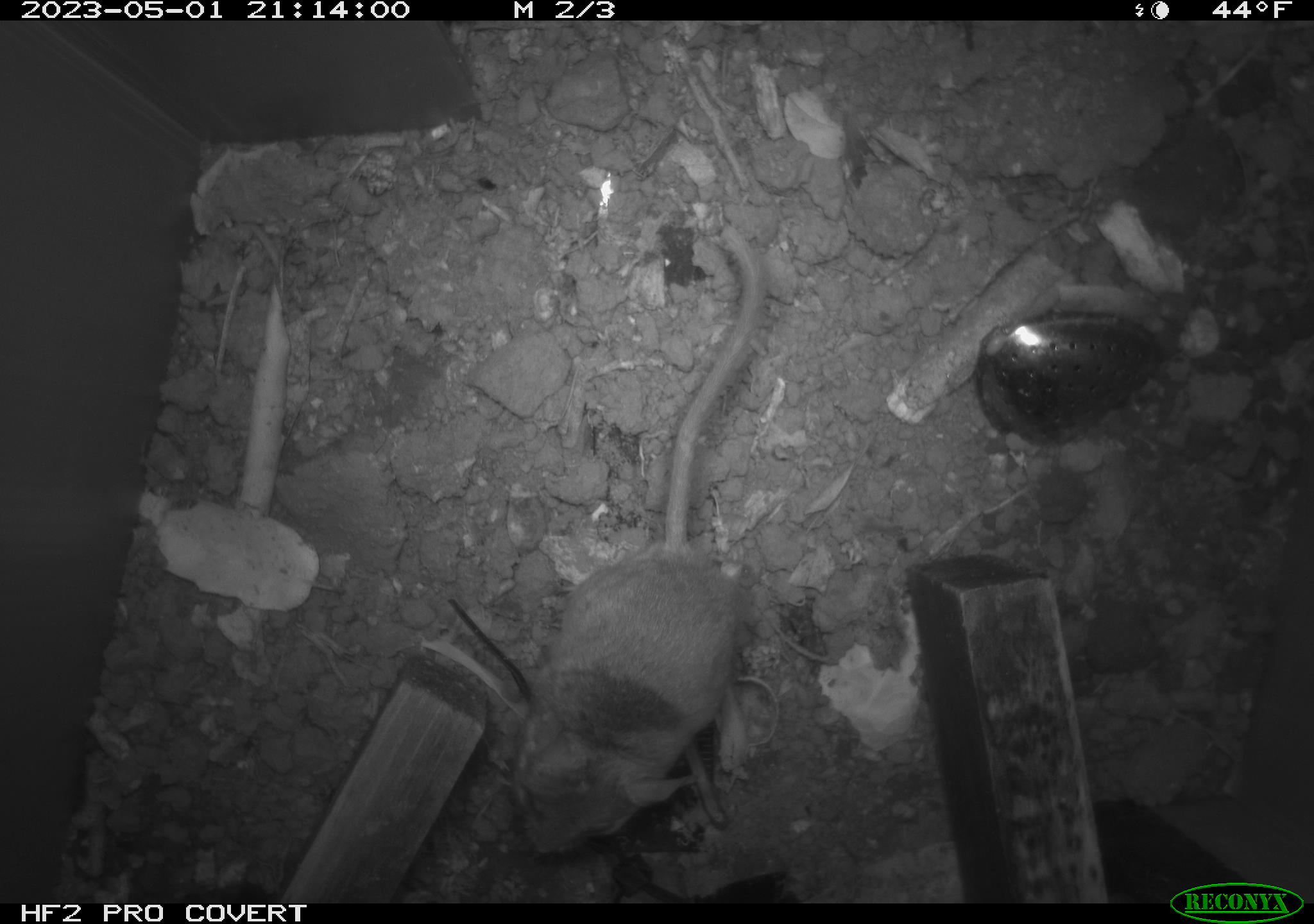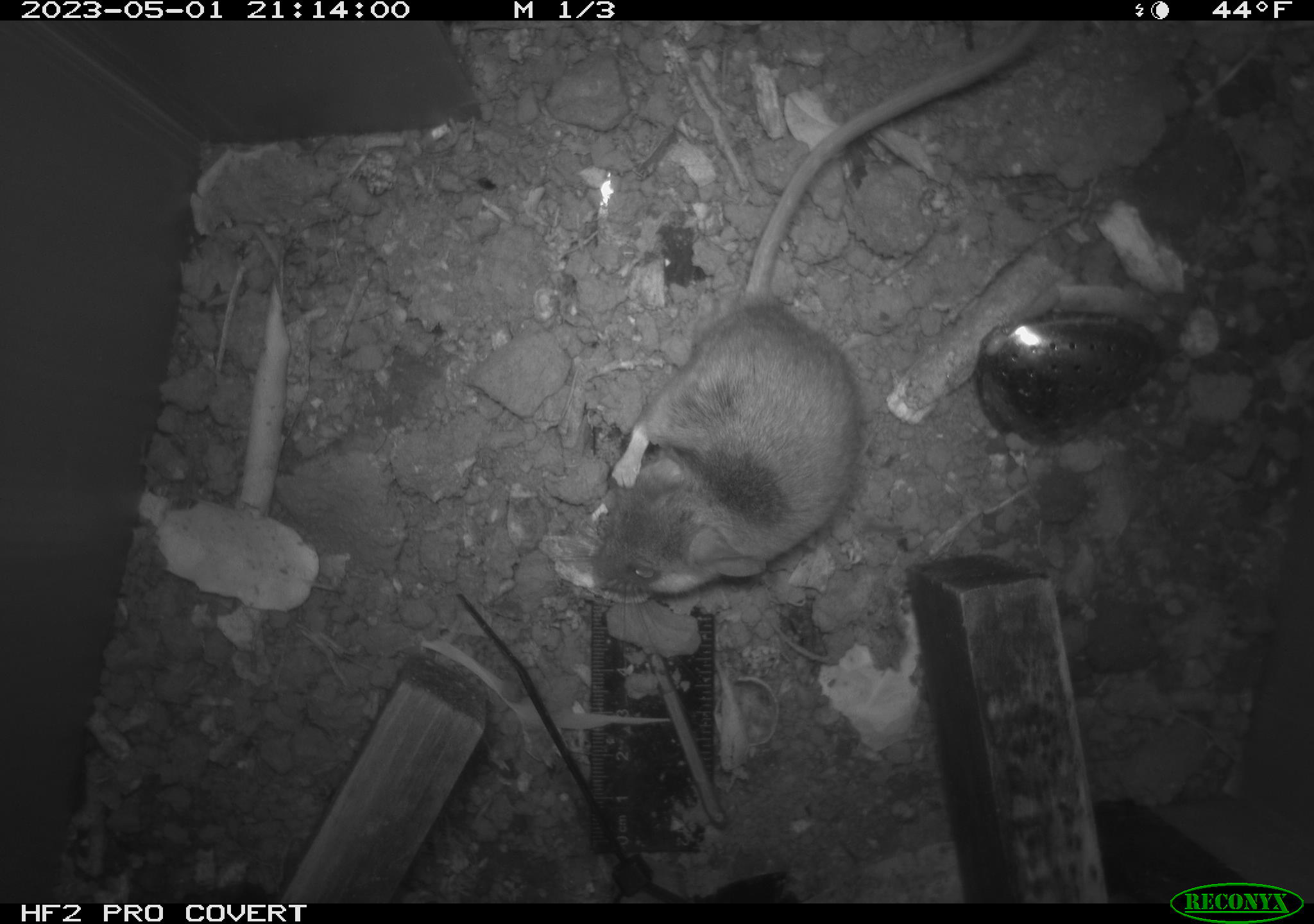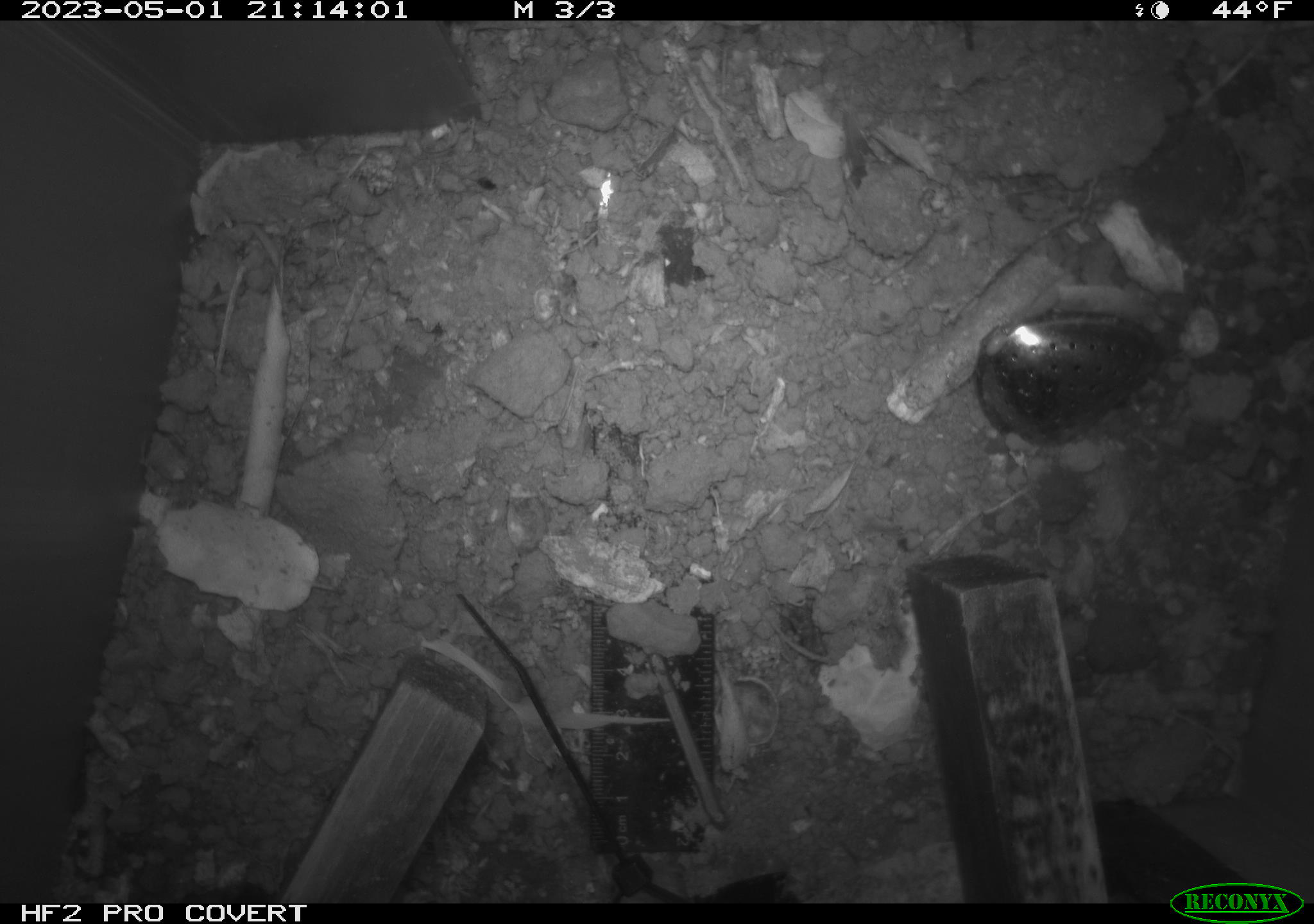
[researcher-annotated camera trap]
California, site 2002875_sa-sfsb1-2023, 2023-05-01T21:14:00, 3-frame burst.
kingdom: Animalia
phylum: Chordata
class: Mammalia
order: Rodentia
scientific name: Rodentia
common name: mouse species